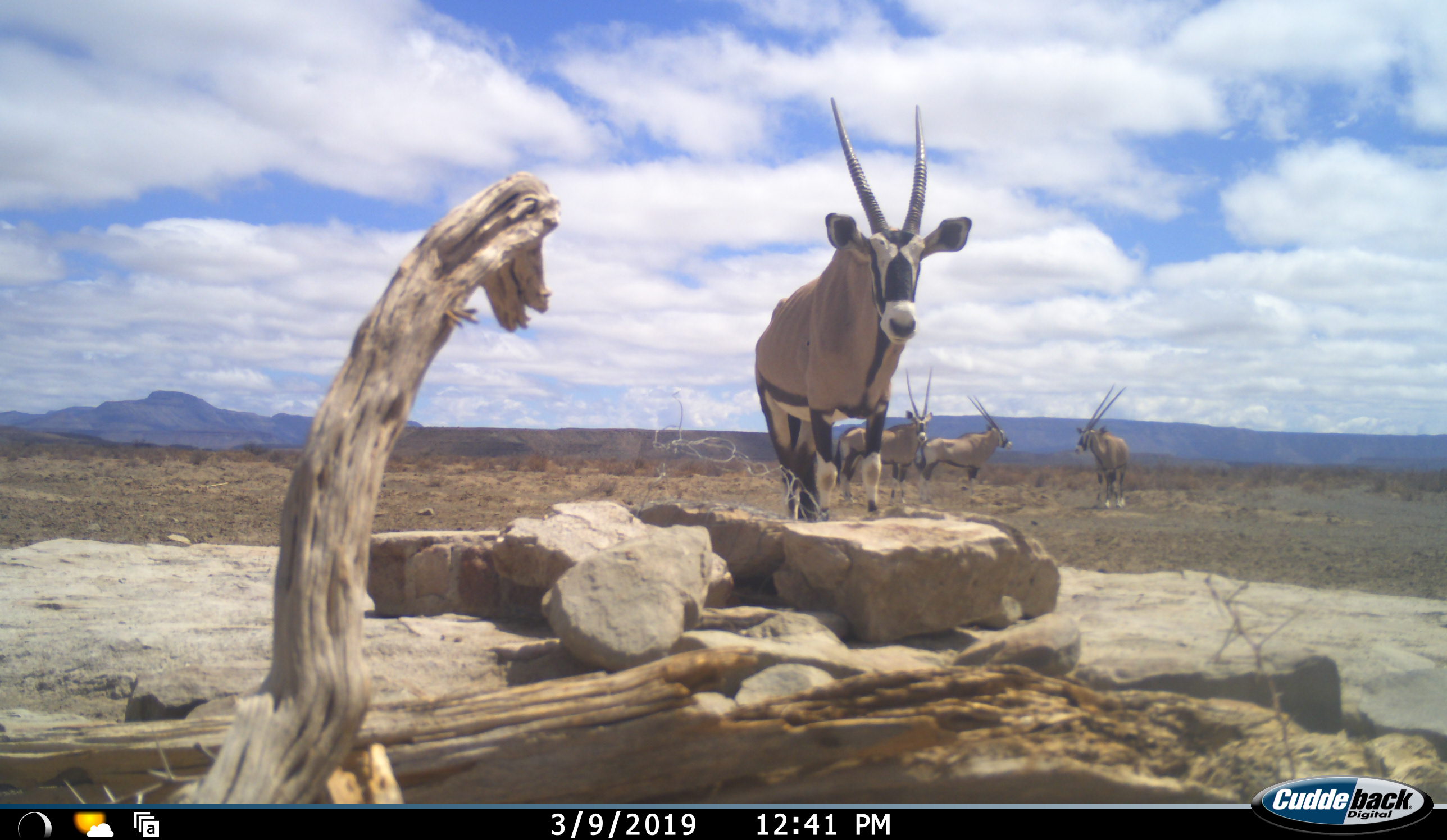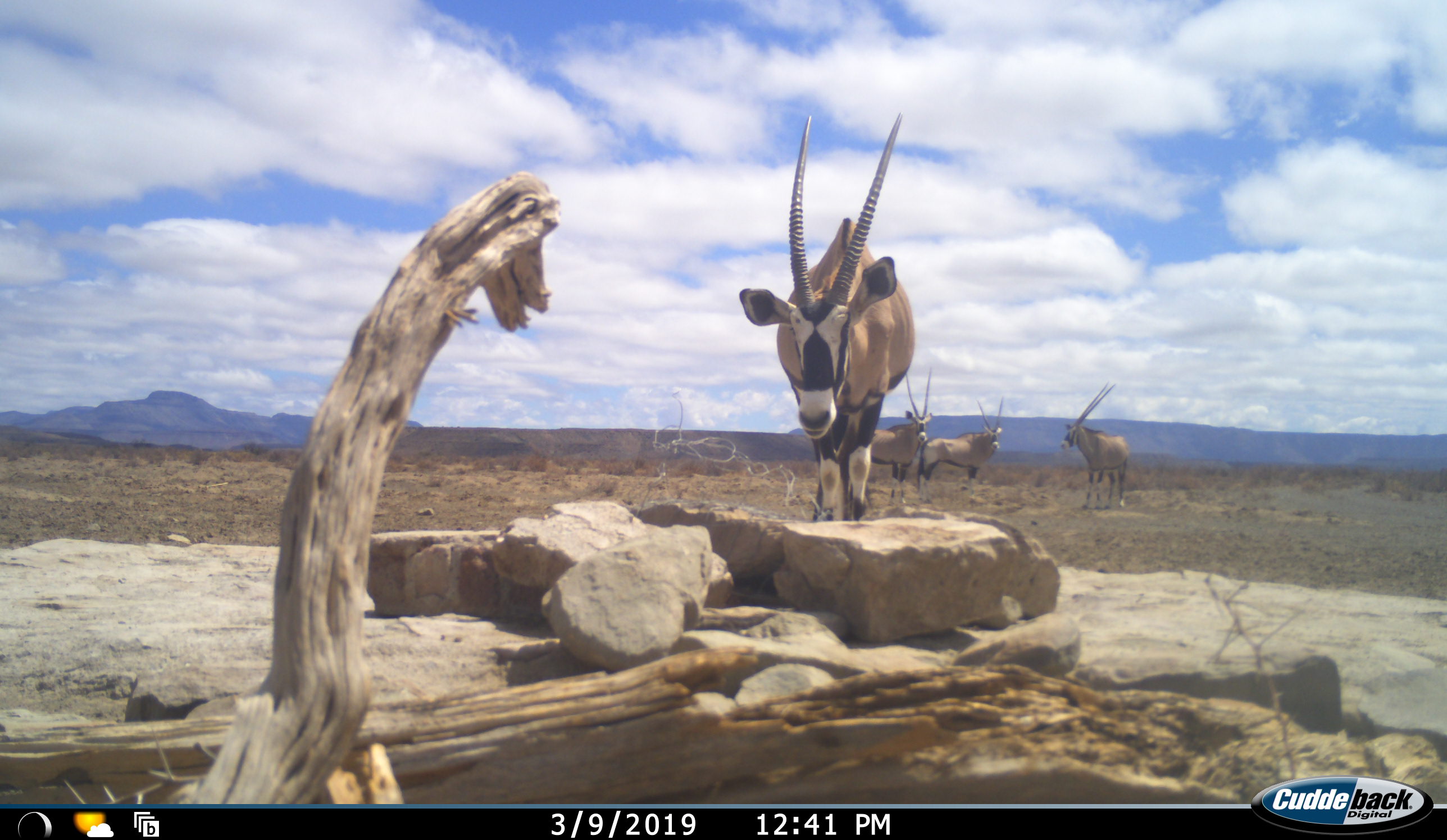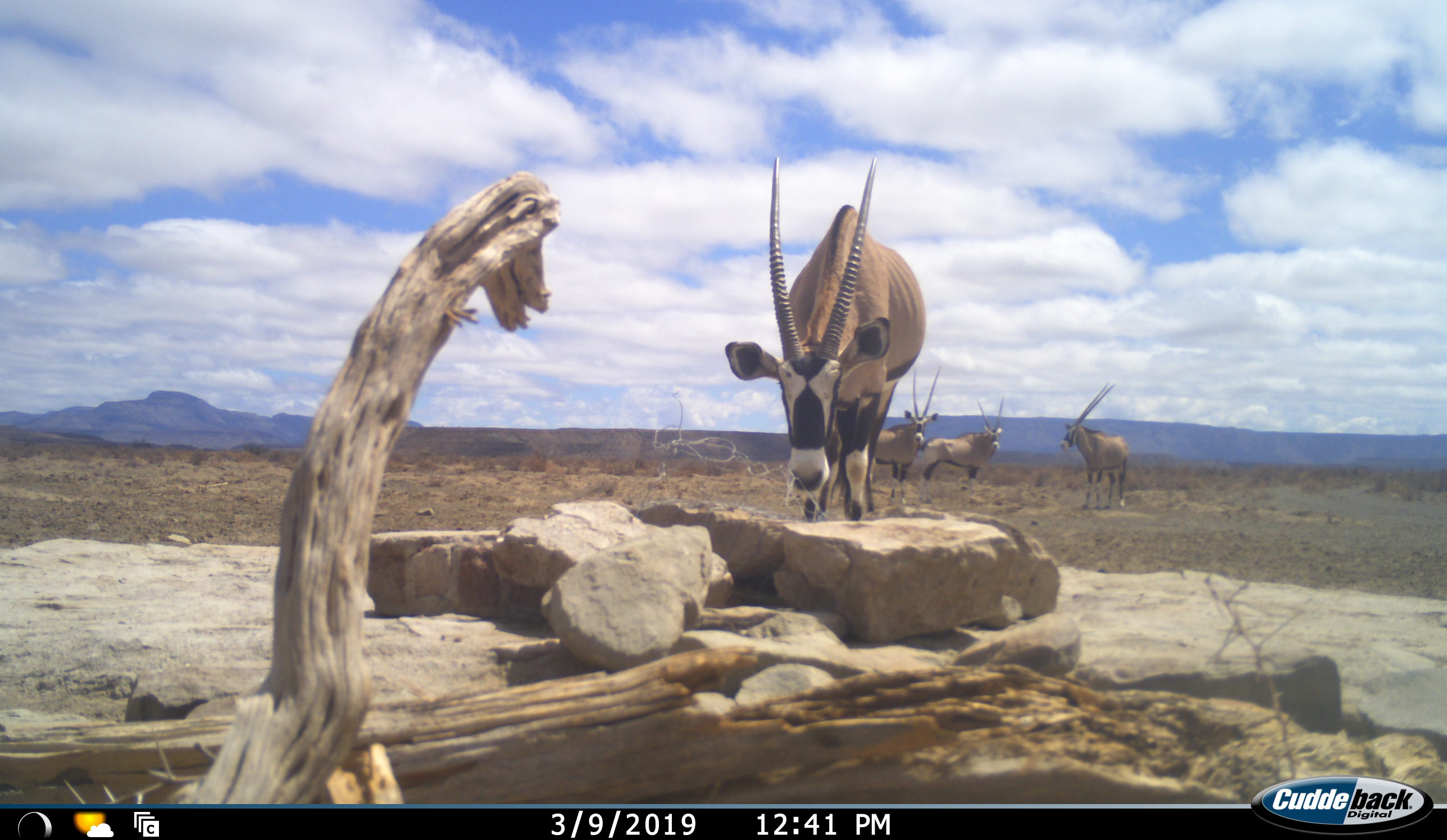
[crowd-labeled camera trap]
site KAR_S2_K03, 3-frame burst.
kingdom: Animalia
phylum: Chordata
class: Mammalia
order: Artiodactyla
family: Bovidae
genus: Oryx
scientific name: Oryx gazella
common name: gemsbok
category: oryx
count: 4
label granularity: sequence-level